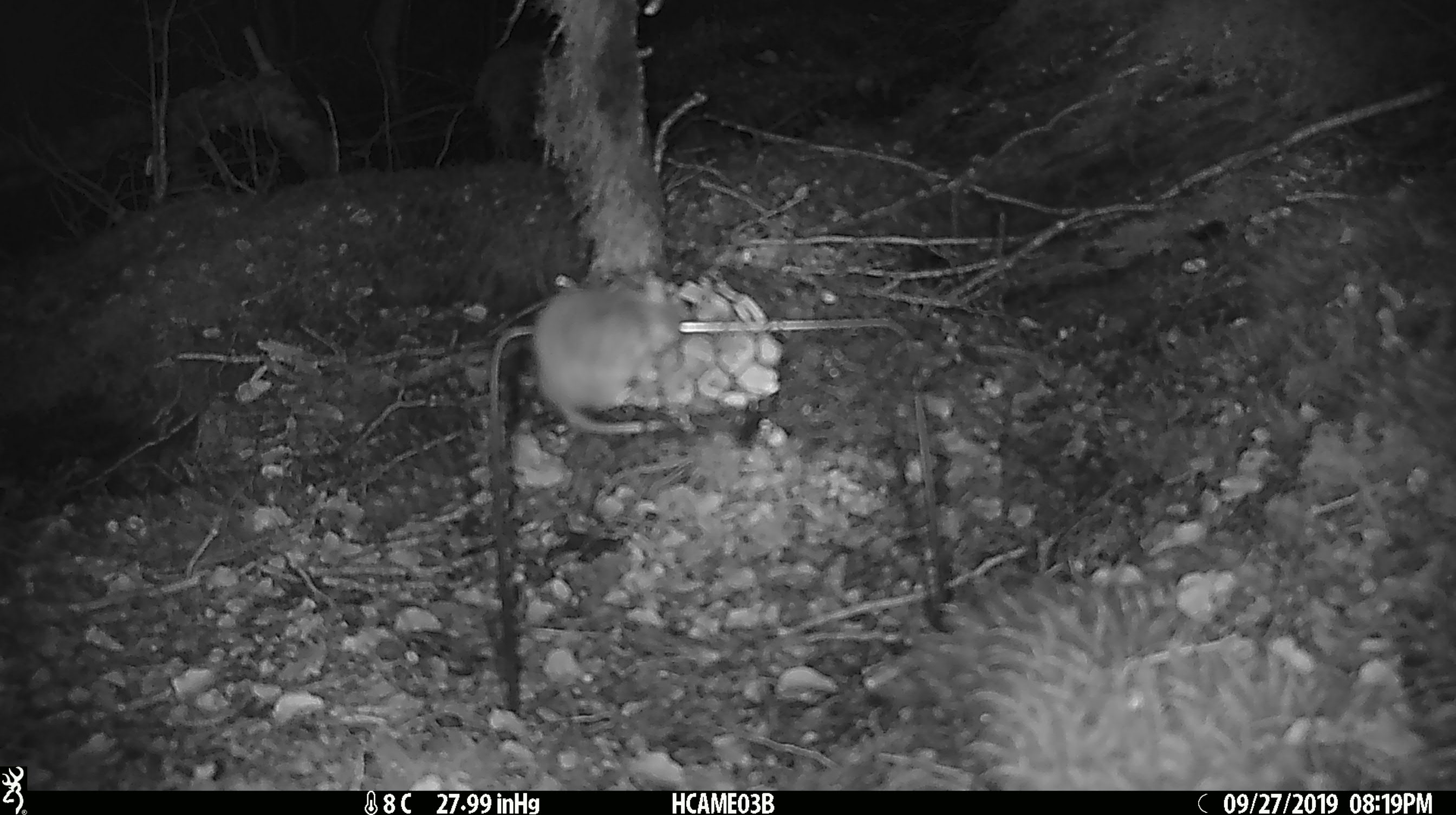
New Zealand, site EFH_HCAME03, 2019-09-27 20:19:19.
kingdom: Animalia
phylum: Chordata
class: Mammalia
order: Rodentia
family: Muridae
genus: Mus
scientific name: Mus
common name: mouse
Mouse (Mus).